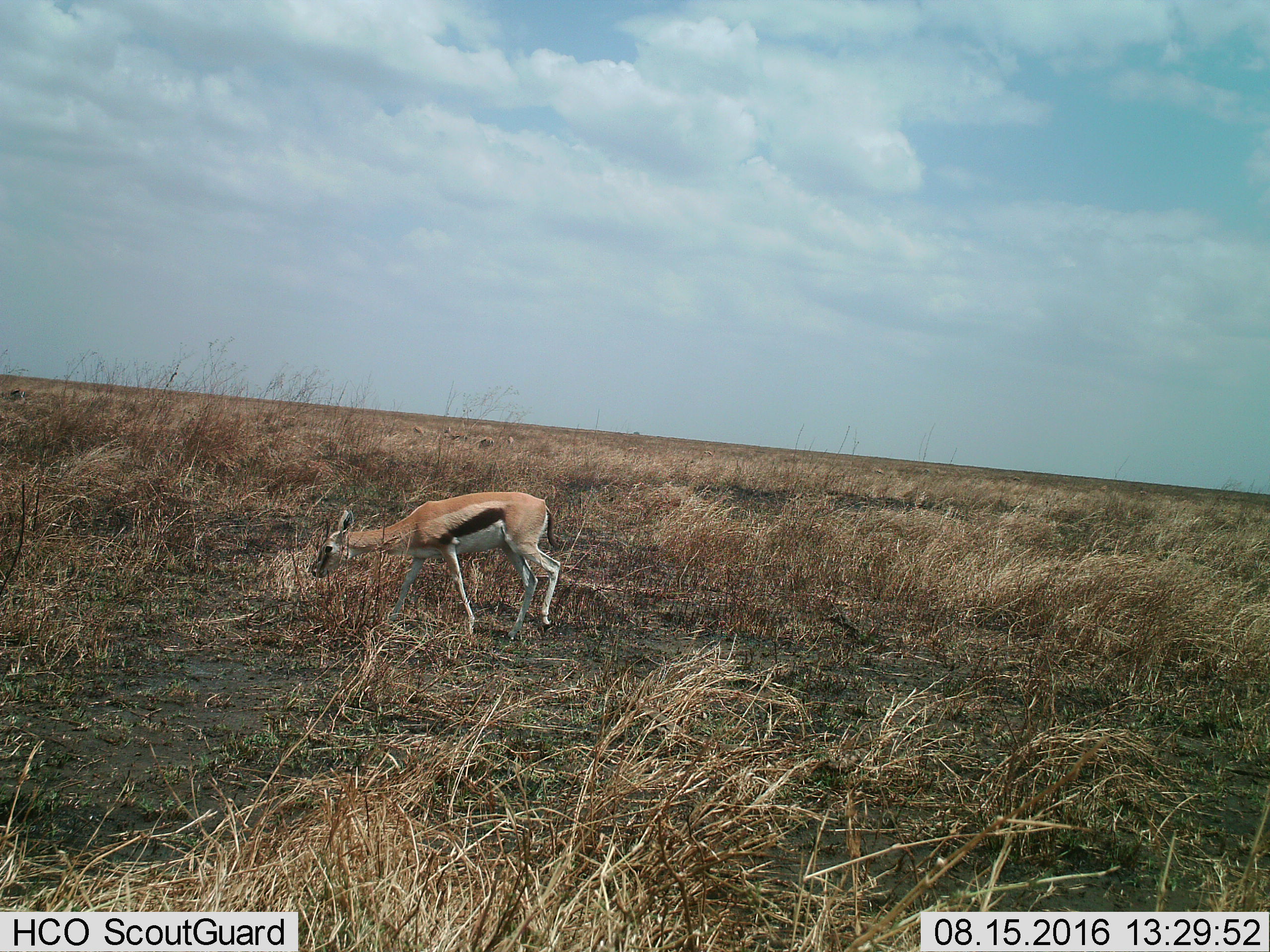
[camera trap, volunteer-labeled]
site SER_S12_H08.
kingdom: Animalia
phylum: Chordata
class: Mammalia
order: Artiodactyla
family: Bovidae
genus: Eudorcas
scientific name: Eudorcas thomsonii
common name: thomson's gazelle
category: gazellethomsons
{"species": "gazellethomsons (thomson's gazelle) (Eudorcas thomsonii)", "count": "1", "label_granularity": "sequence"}